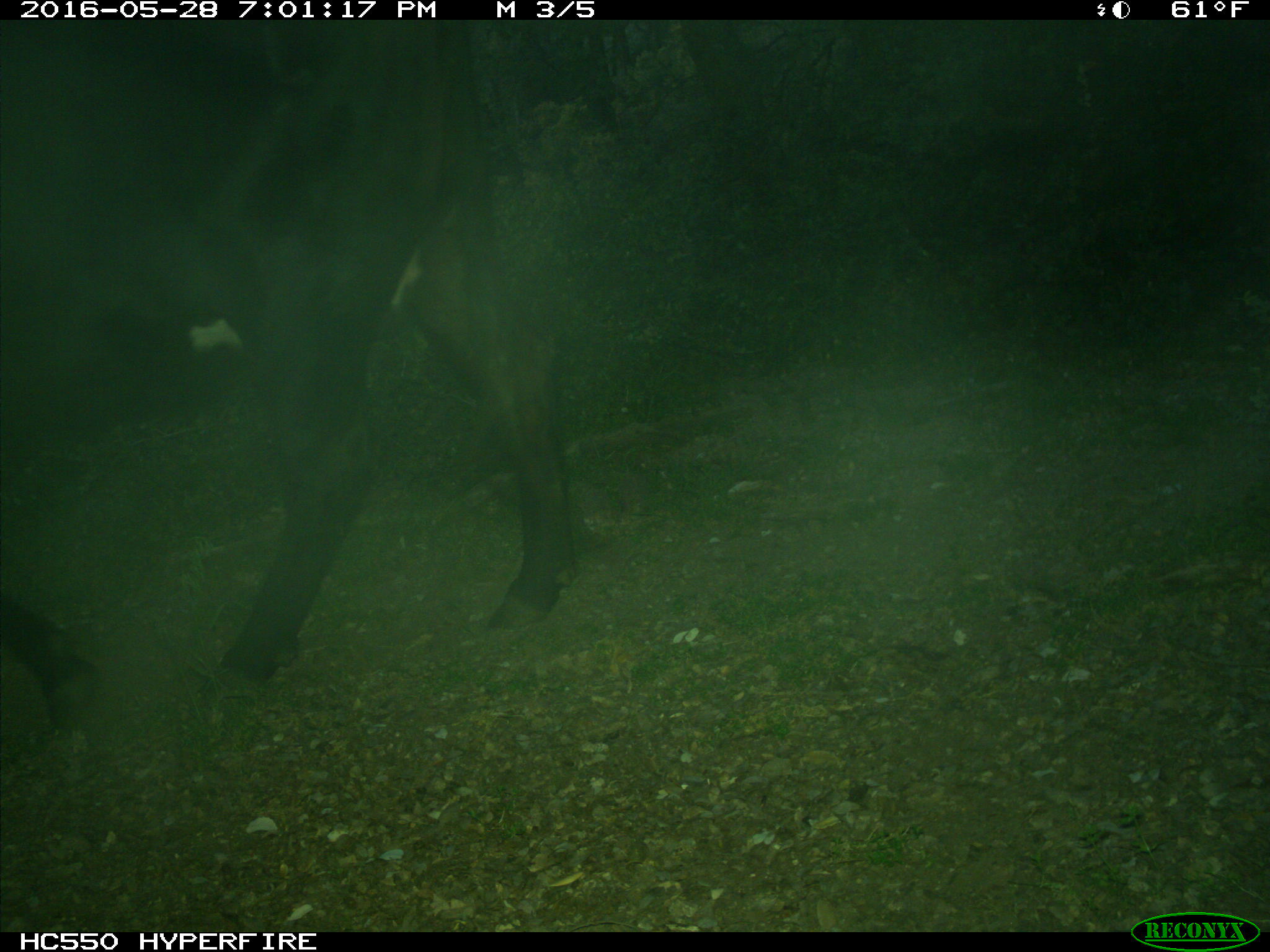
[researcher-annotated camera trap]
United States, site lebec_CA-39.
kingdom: Animalia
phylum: Chordata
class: Mammalia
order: Artiodactyla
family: Bovidae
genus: Bos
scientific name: Bos taurus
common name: domestic cow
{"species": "Bos taurus (domestic cow)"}